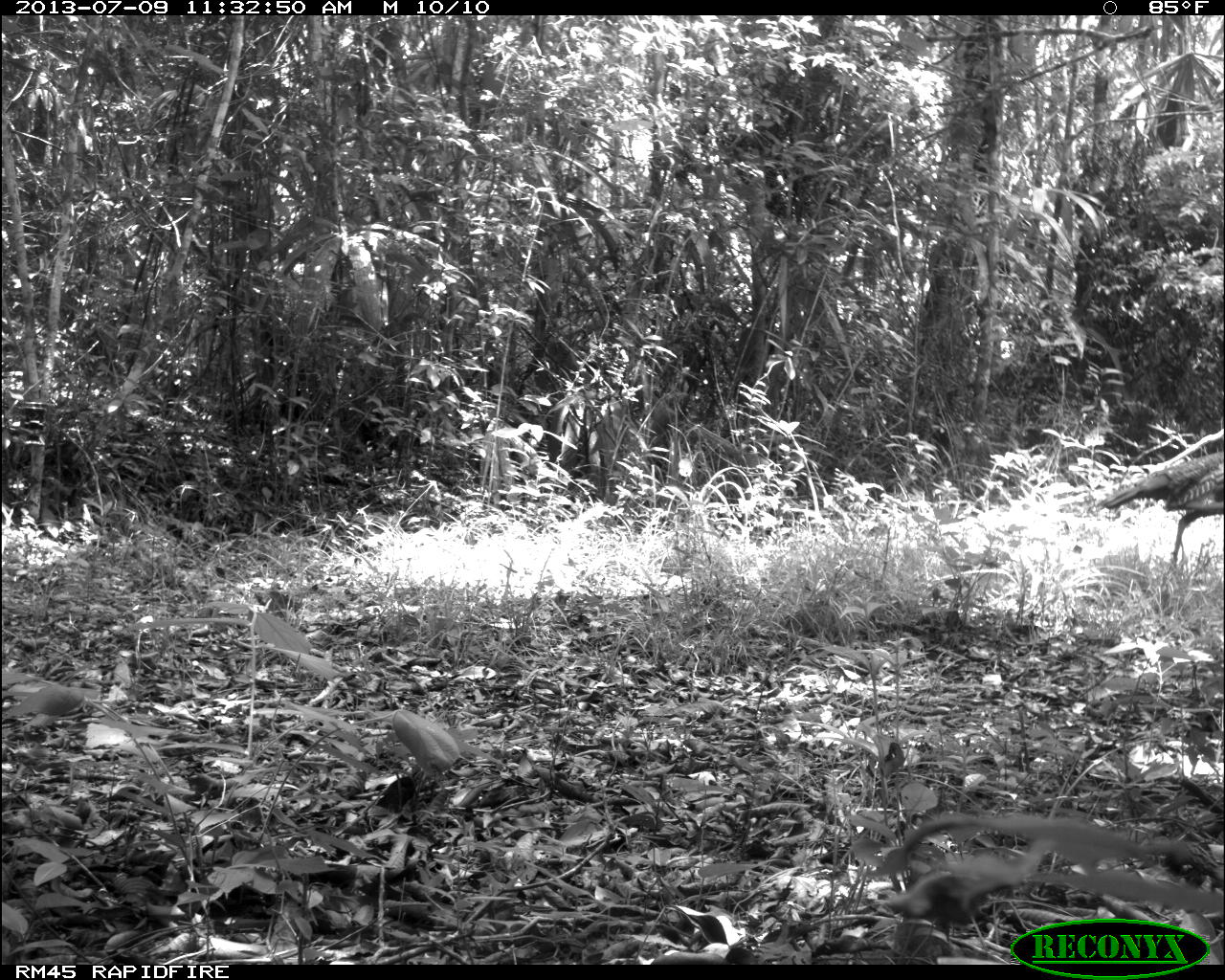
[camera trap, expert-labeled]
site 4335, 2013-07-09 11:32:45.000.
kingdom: Animalia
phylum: Chordata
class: Aves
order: Galliformes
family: Phasianidae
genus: Meleagris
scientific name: Meleagris ocellata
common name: ocellated turkey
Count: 2.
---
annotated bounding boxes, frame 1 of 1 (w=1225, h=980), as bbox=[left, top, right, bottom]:
meleagris ocellata: bbox=[1099, 447, 1225, 567]